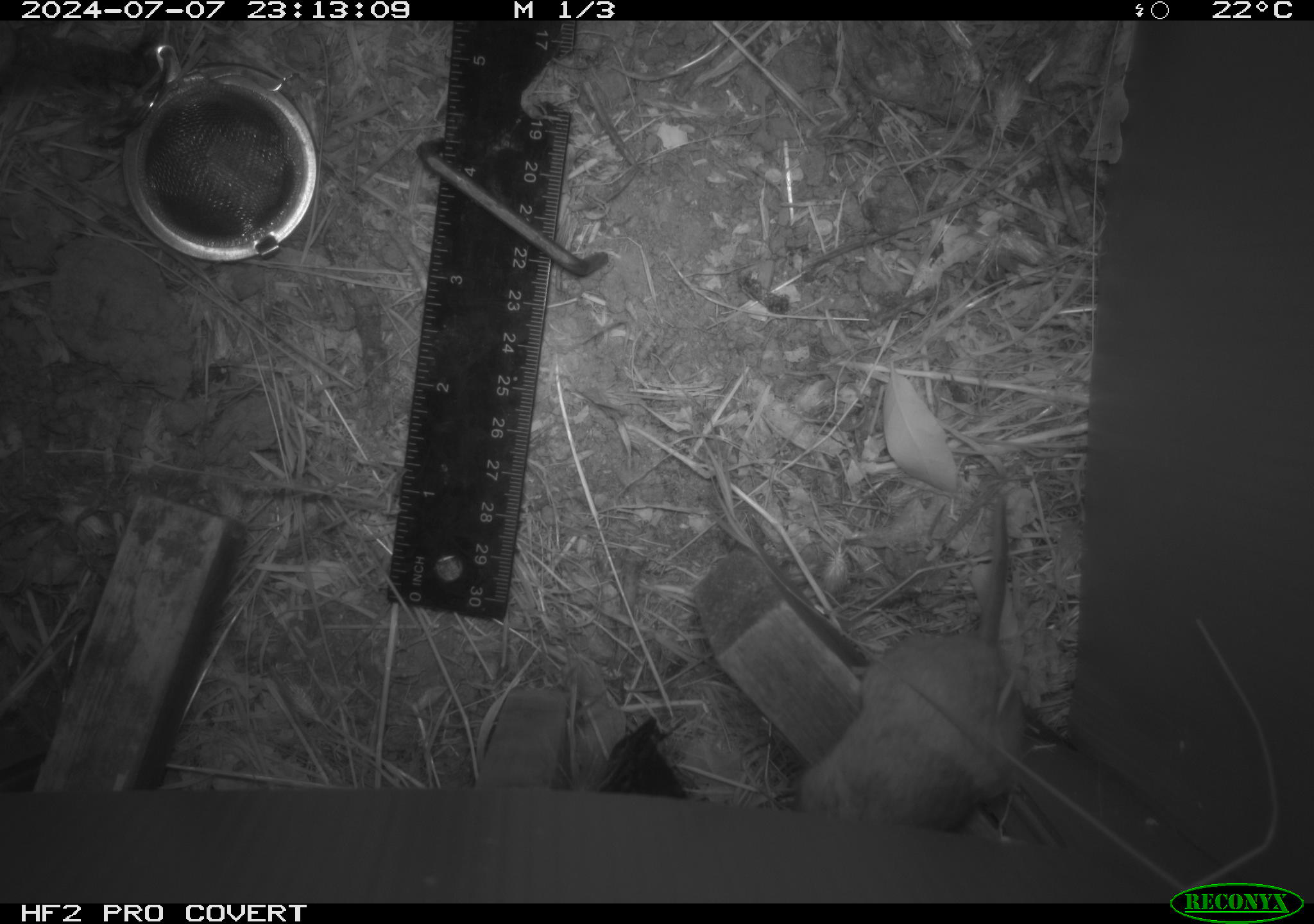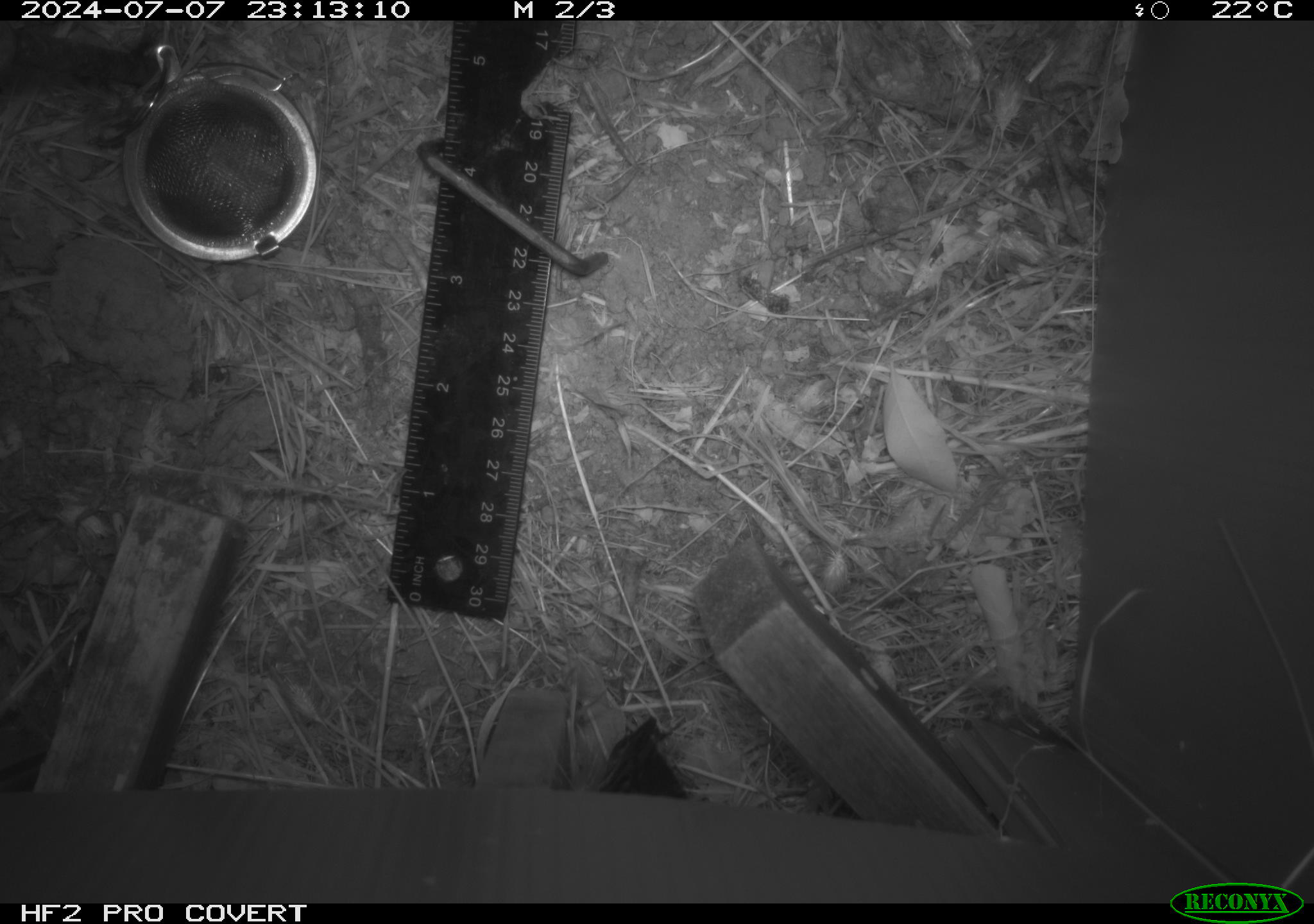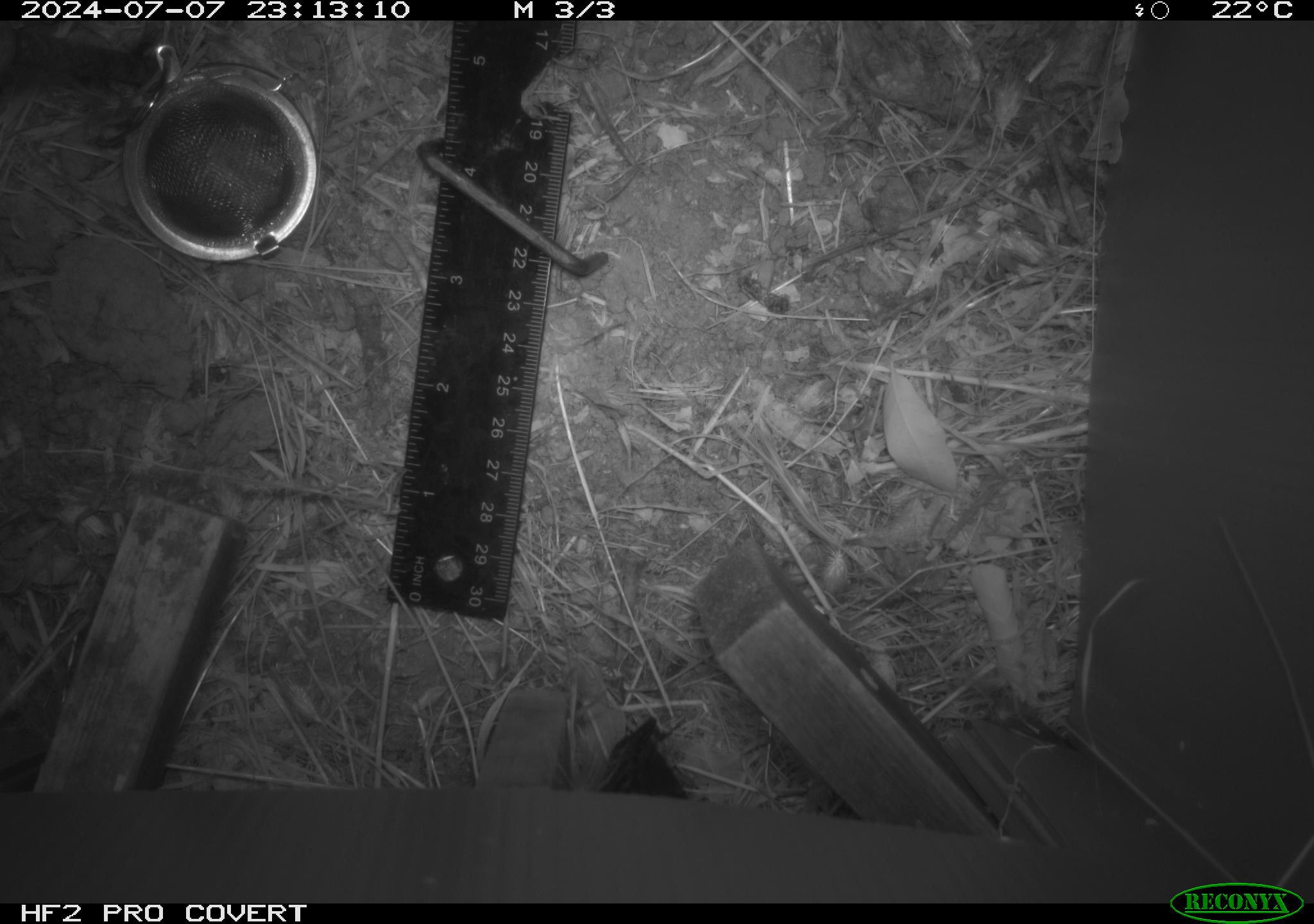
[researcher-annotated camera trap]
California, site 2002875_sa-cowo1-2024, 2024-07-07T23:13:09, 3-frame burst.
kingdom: Animalia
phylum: Chordata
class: Mammalia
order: Rodentia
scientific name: Rodentia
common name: rodent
Rodent (Rodentia).